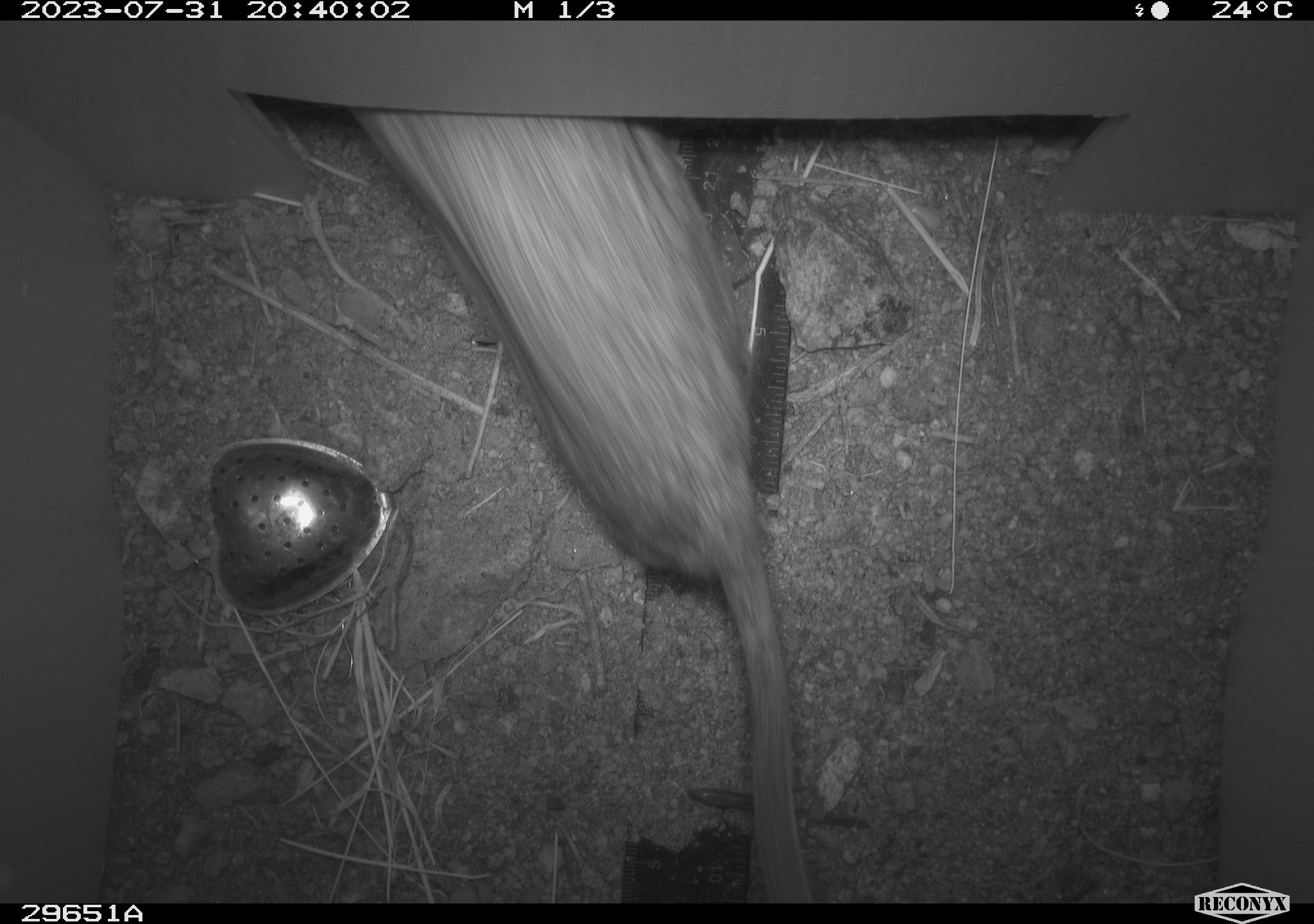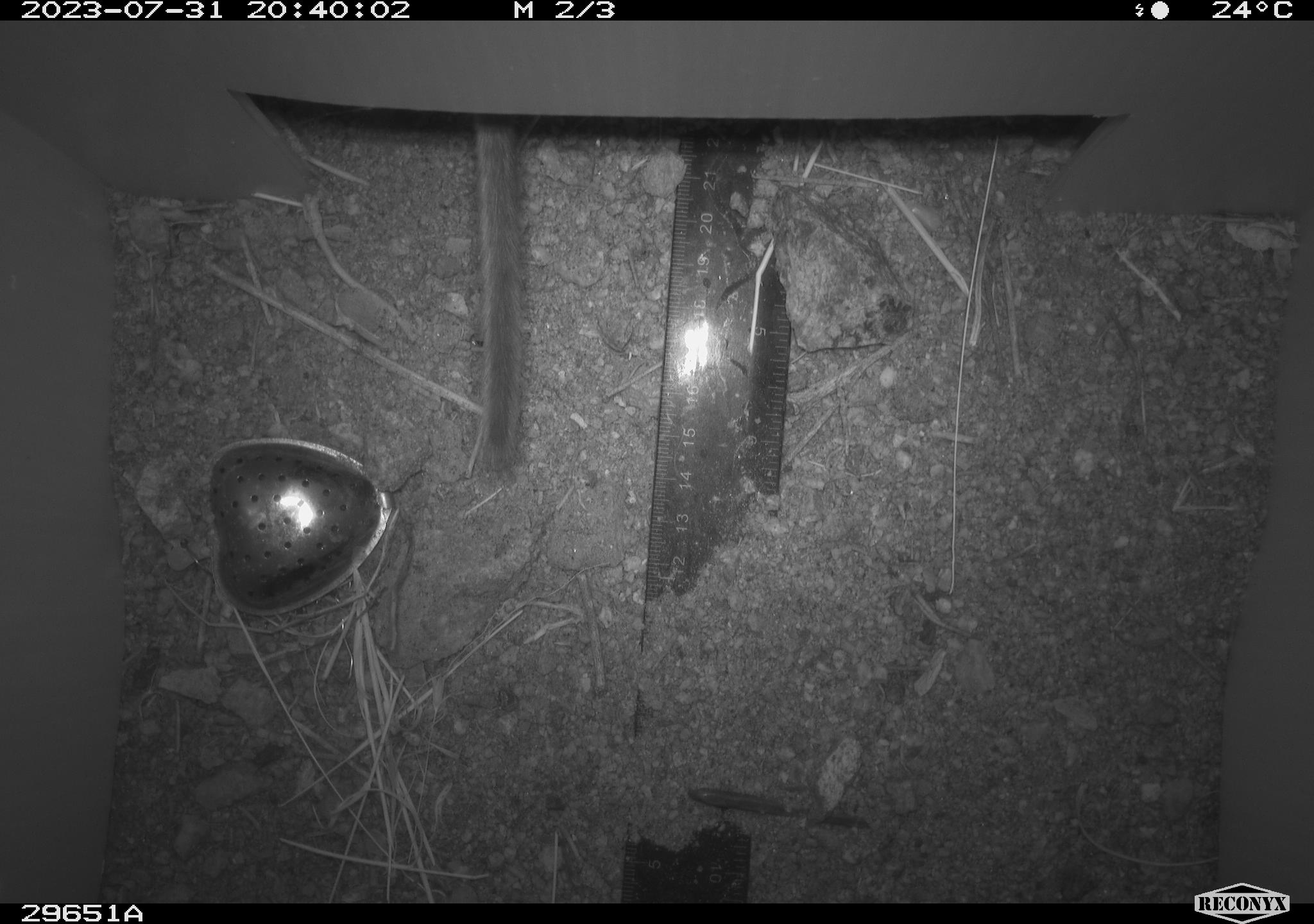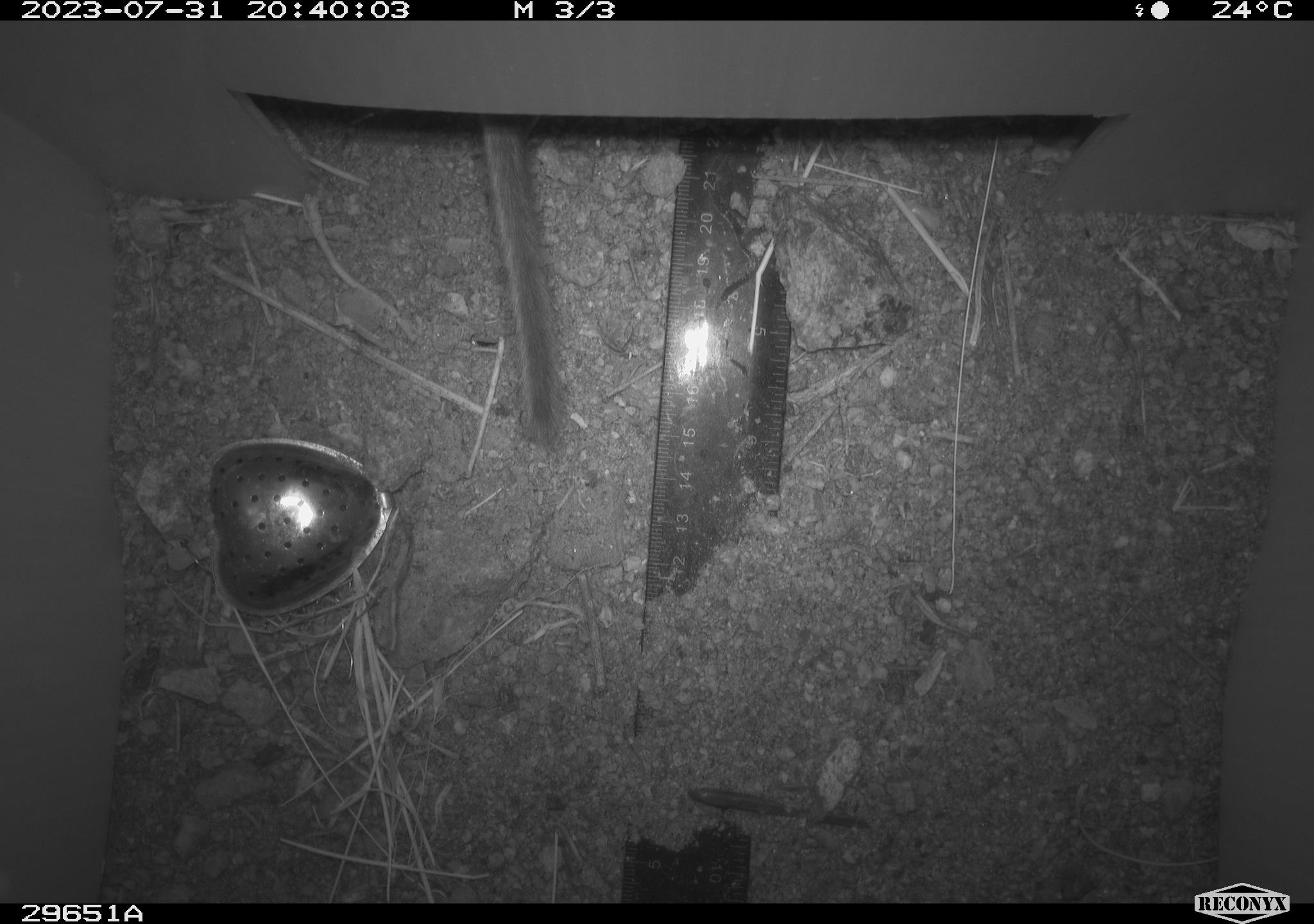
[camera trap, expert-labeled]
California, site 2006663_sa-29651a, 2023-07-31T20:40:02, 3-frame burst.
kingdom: Animalia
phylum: Chordata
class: Mammalia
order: Rodentia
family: Cricetidae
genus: Neotoma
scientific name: Neotoma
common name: pack rat or woodrat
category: neotoma species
Neotoma species (pack rat or woodrat) (Neotoma).